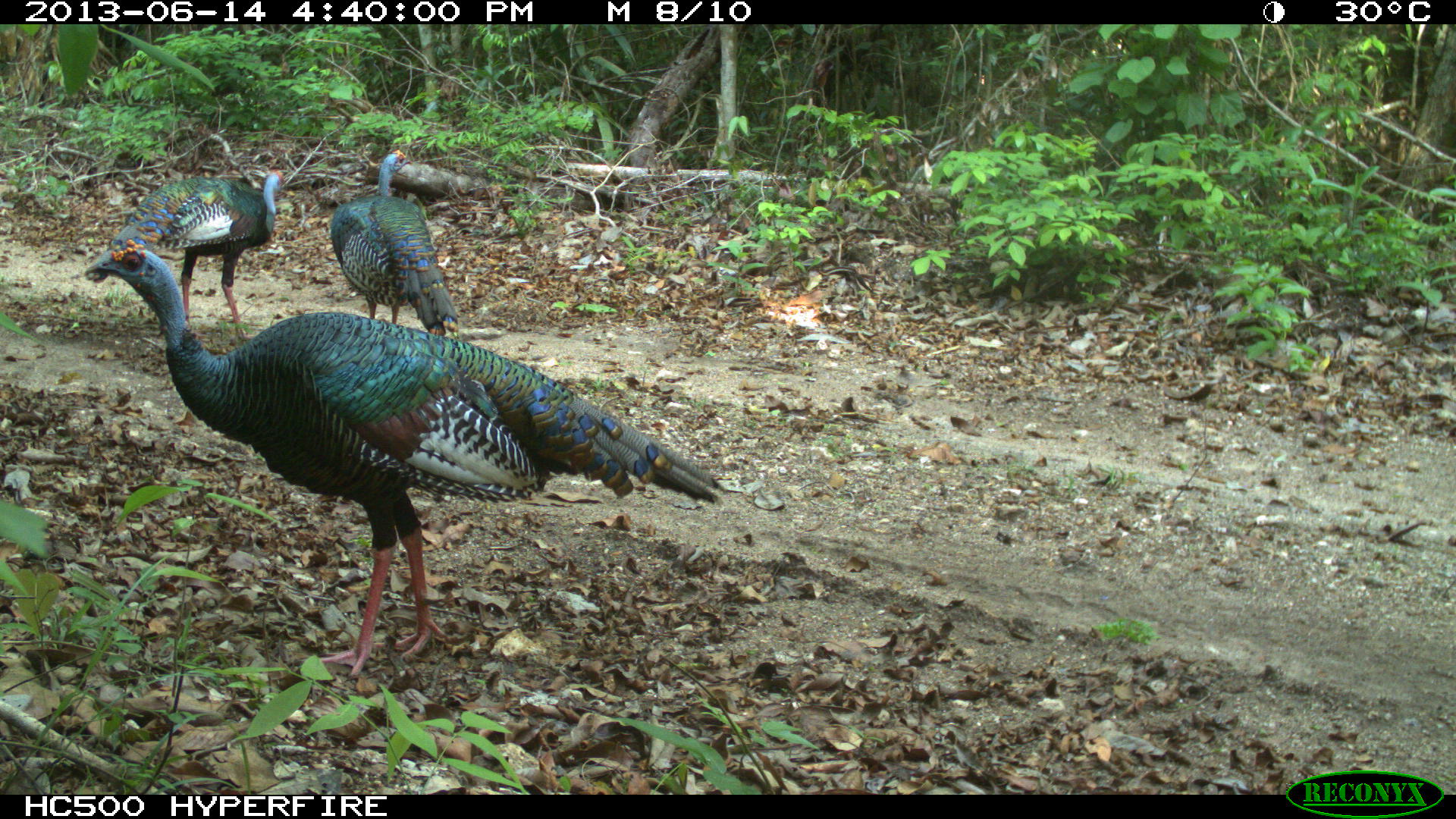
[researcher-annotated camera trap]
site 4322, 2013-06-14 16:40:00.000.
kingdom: Animalia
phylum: Chordata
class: Aves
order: Galliformes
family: Phasianidae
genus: Meleagris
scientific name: Meleagris ocellata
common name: ocellated turkey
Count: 3.